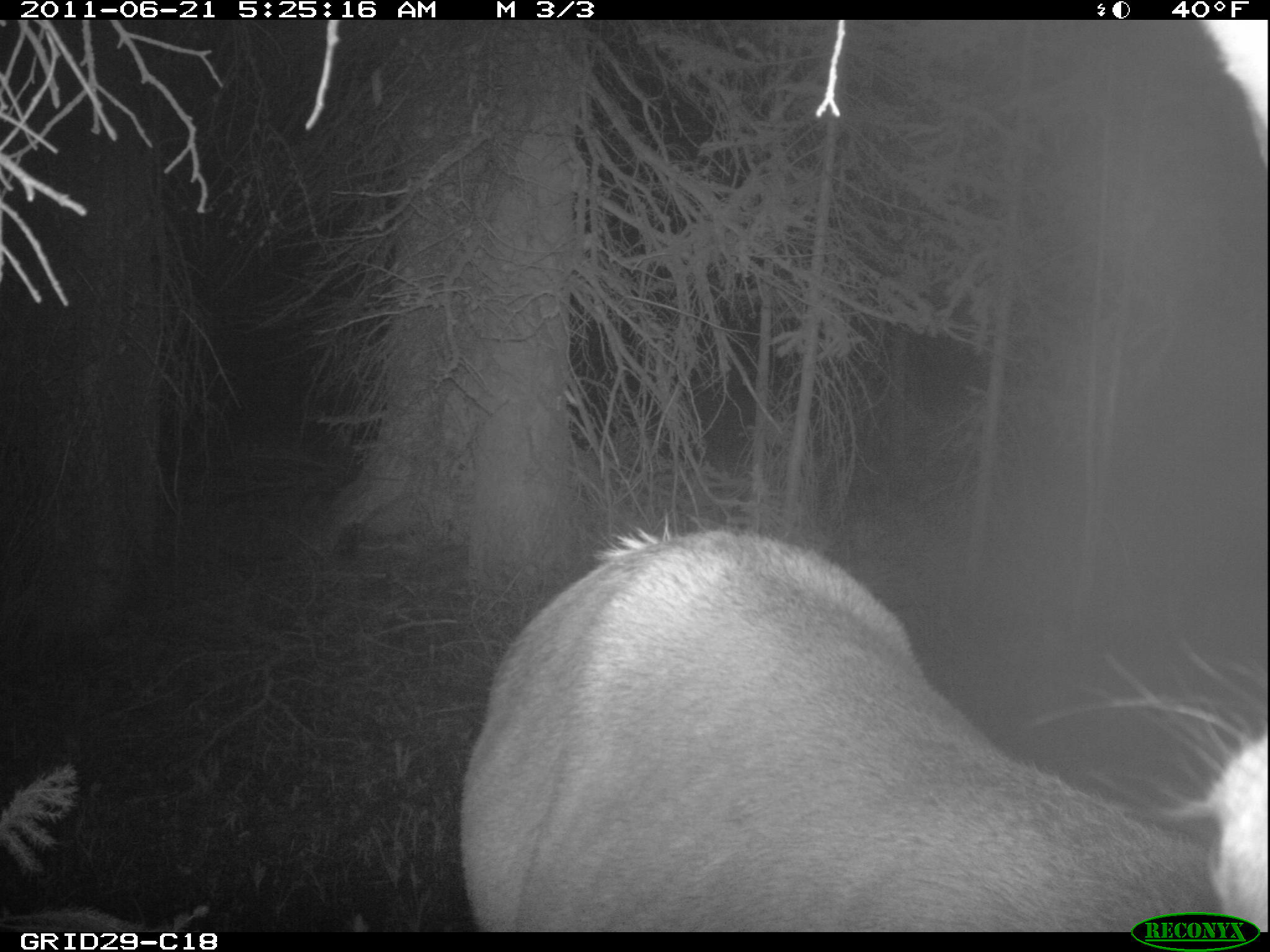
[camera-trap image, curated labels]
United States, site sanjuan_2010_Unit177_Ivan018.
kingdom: Animalia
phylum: Chordata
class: Mammalia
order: Artiodactyla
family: Cervidae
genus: Cervus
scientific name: Cervus elaphus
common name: red deer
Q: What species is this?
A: Cervus elaphus (red deer).